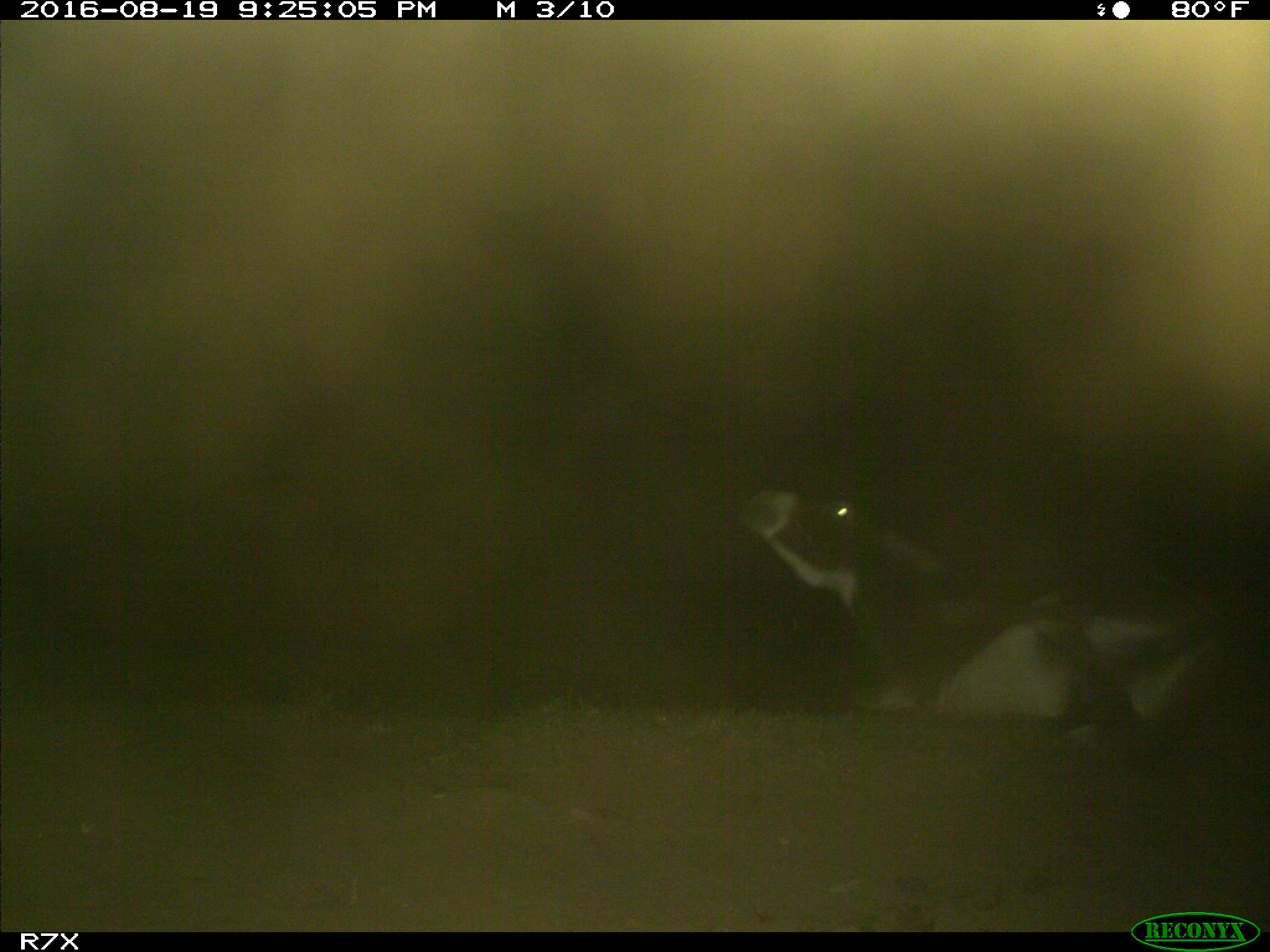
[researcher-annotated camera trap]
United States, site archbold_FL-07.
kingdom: Animalia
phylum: Chordata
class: Mammalia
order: Perissodactyla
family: Equidae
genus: Equus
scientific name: Equus africanus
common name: african wild ass